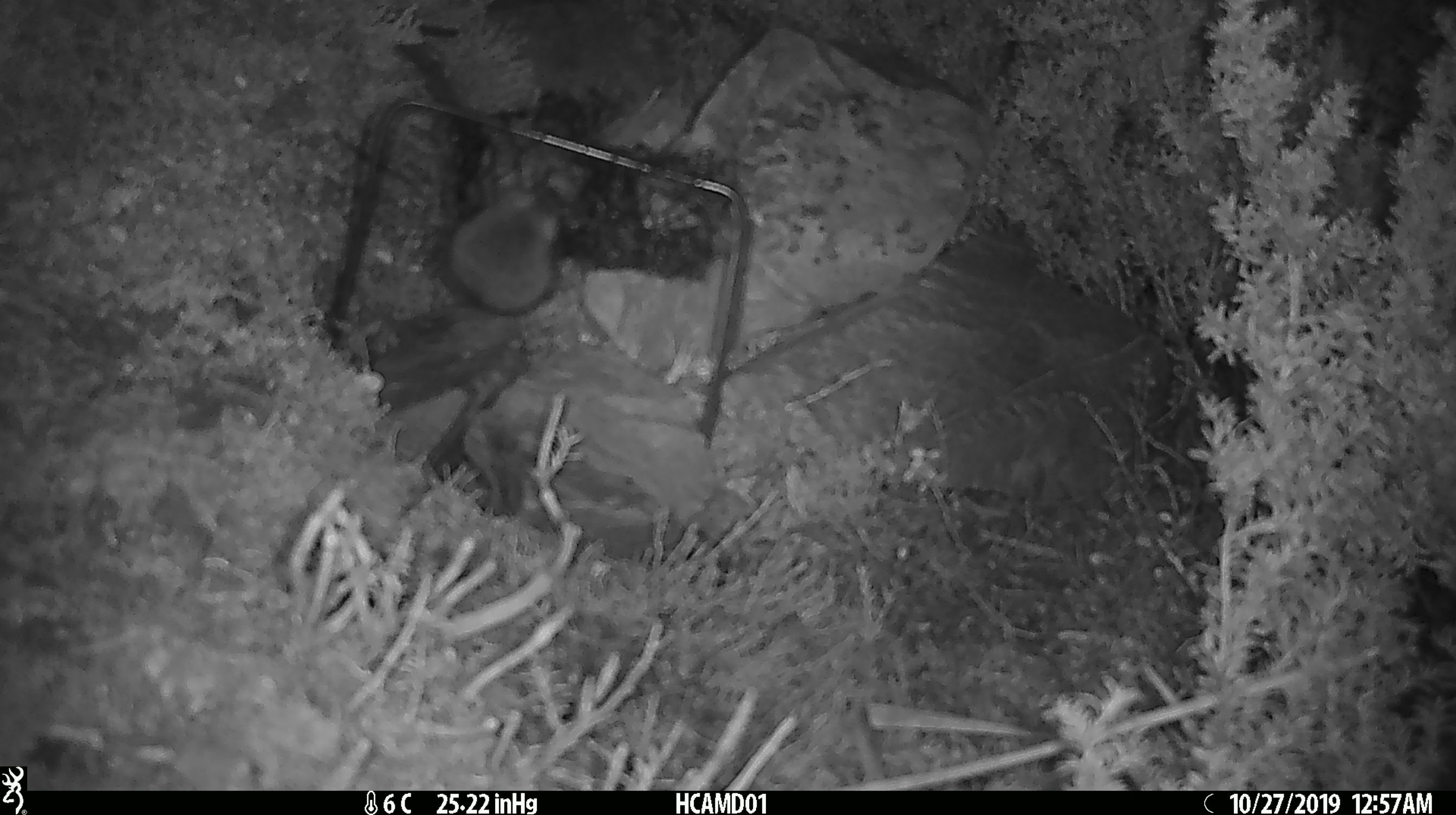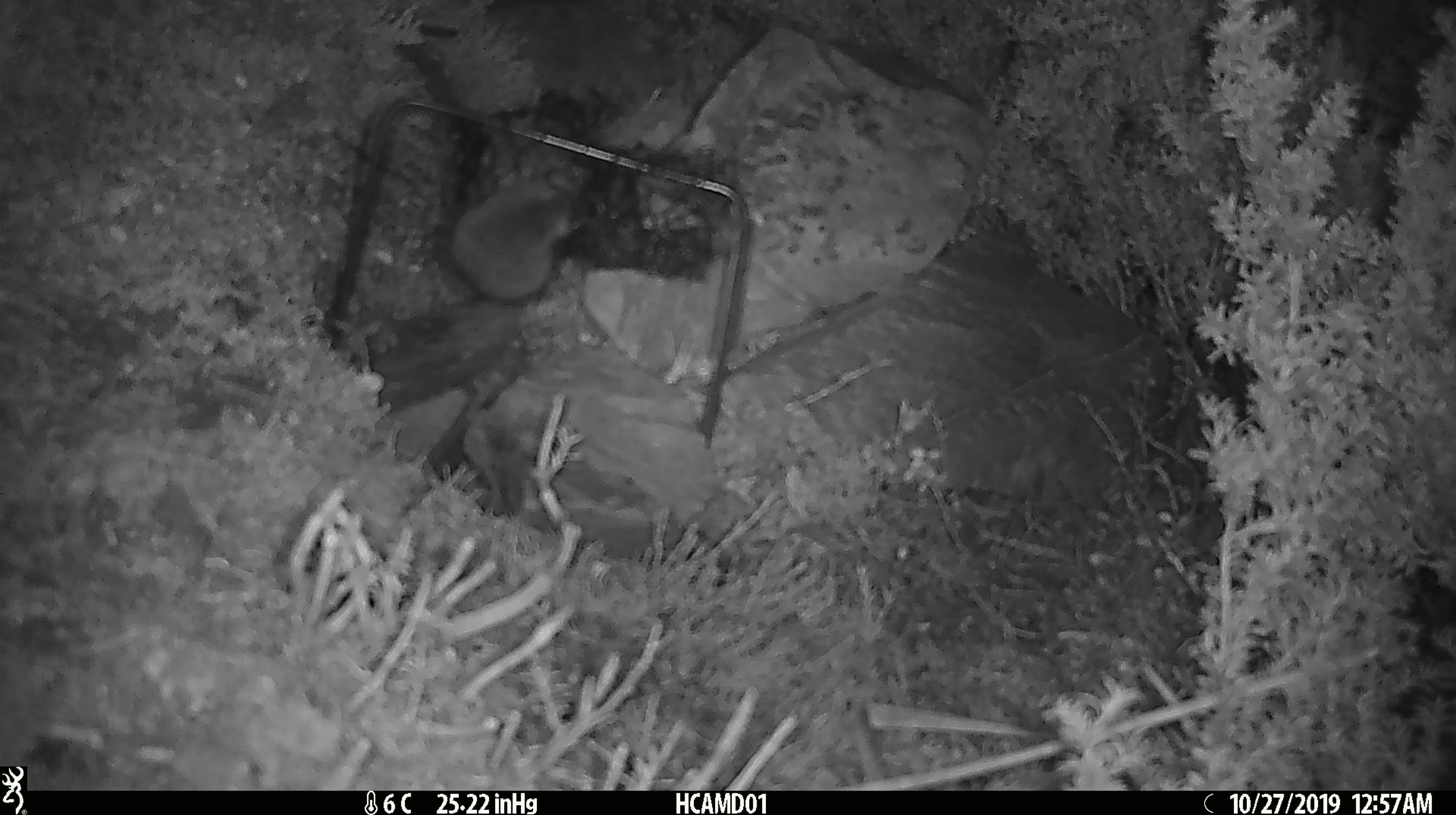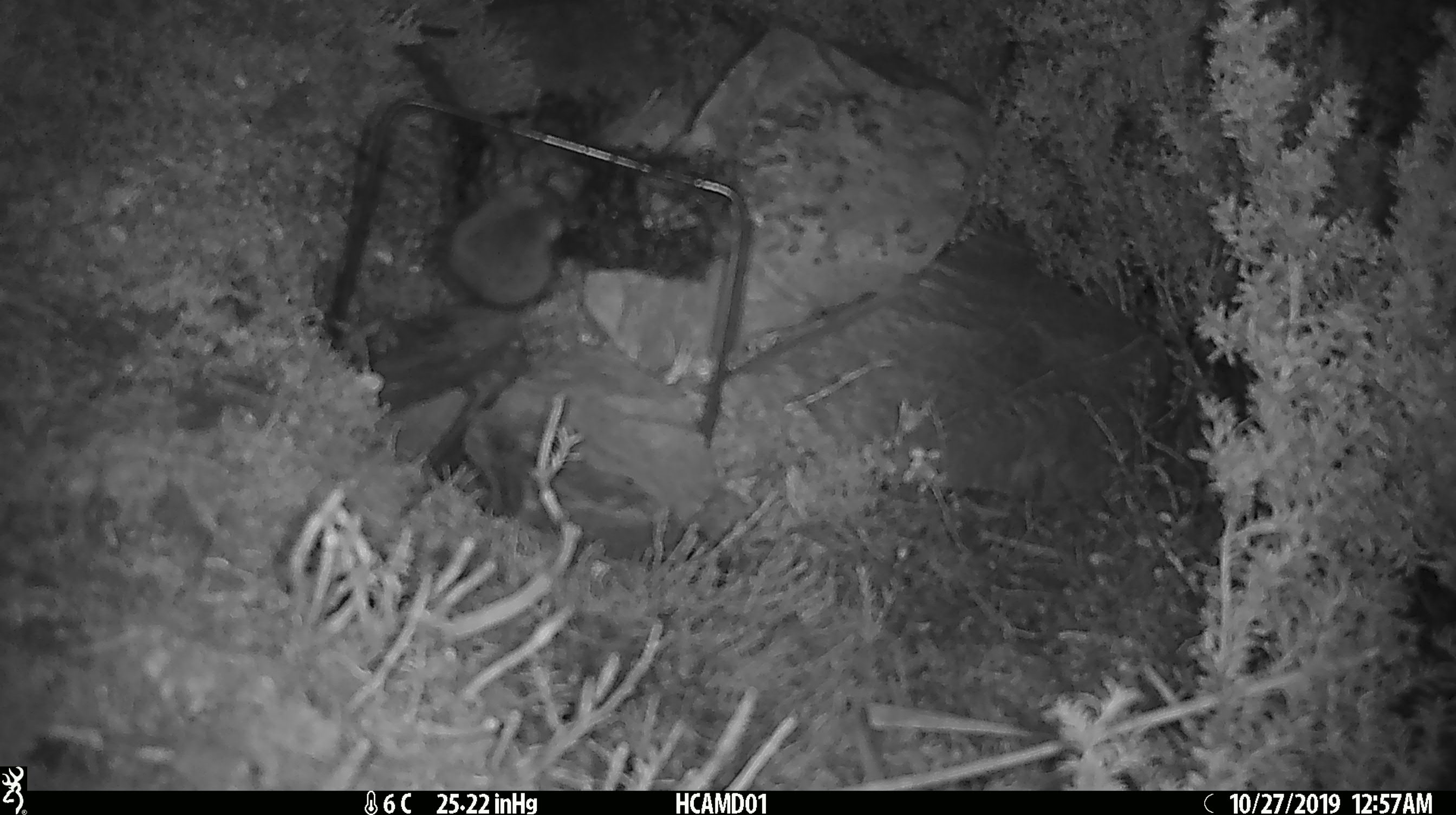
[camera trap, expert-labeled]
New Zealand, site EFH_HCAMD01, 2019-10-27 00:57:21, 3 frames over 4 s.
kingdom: Animalia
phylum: Chordata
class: Mammalia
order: Rodentia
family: Muridae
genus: Mus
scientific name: Mus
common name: mouse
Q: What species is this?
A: Mouse (Mus).